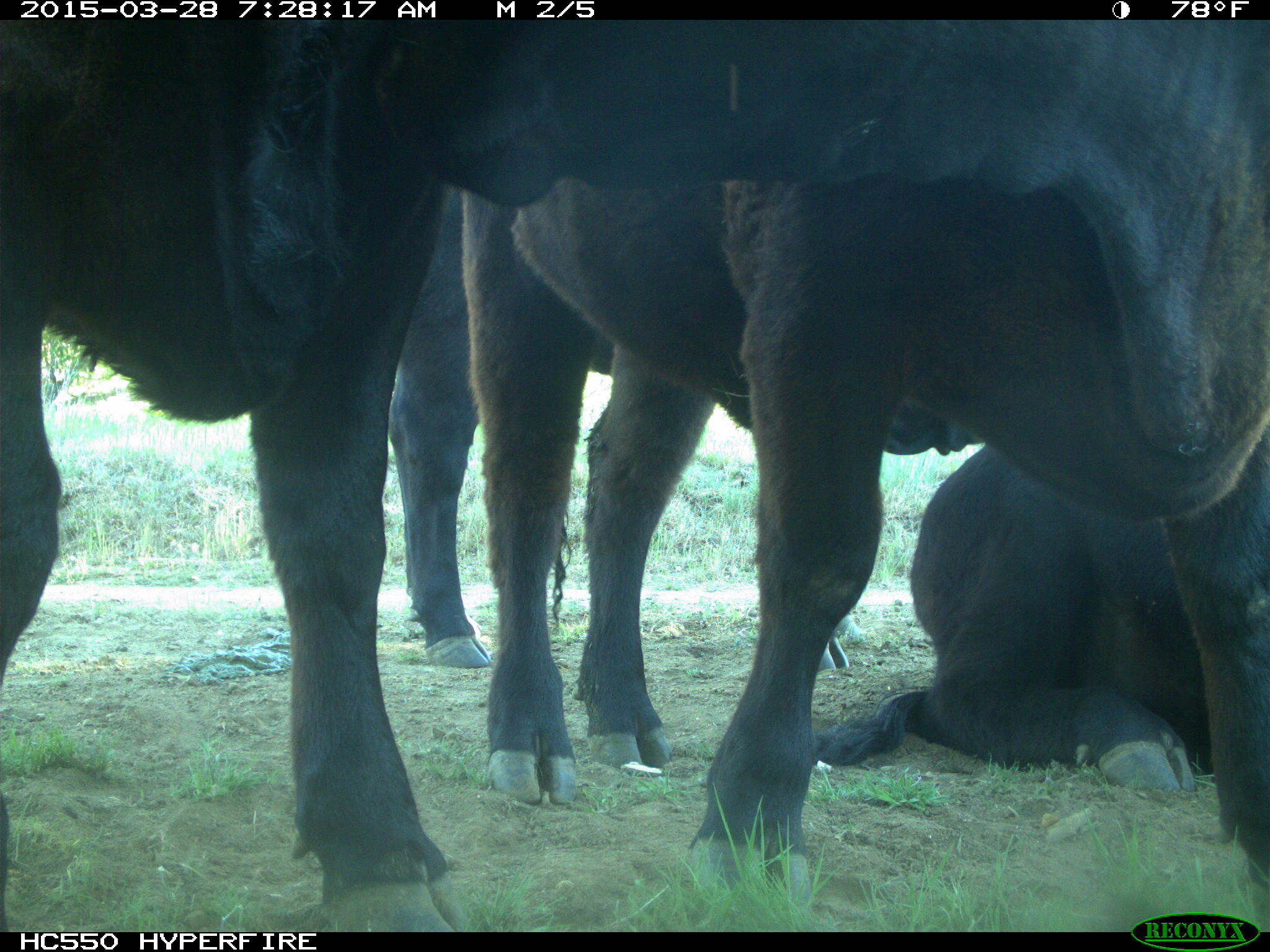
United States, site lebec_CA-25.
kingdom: Animalia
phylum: Chordata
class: Mammalia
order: Artiodactyla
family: Bovidae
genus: Bos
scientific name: Bos taurus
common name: domestic cow